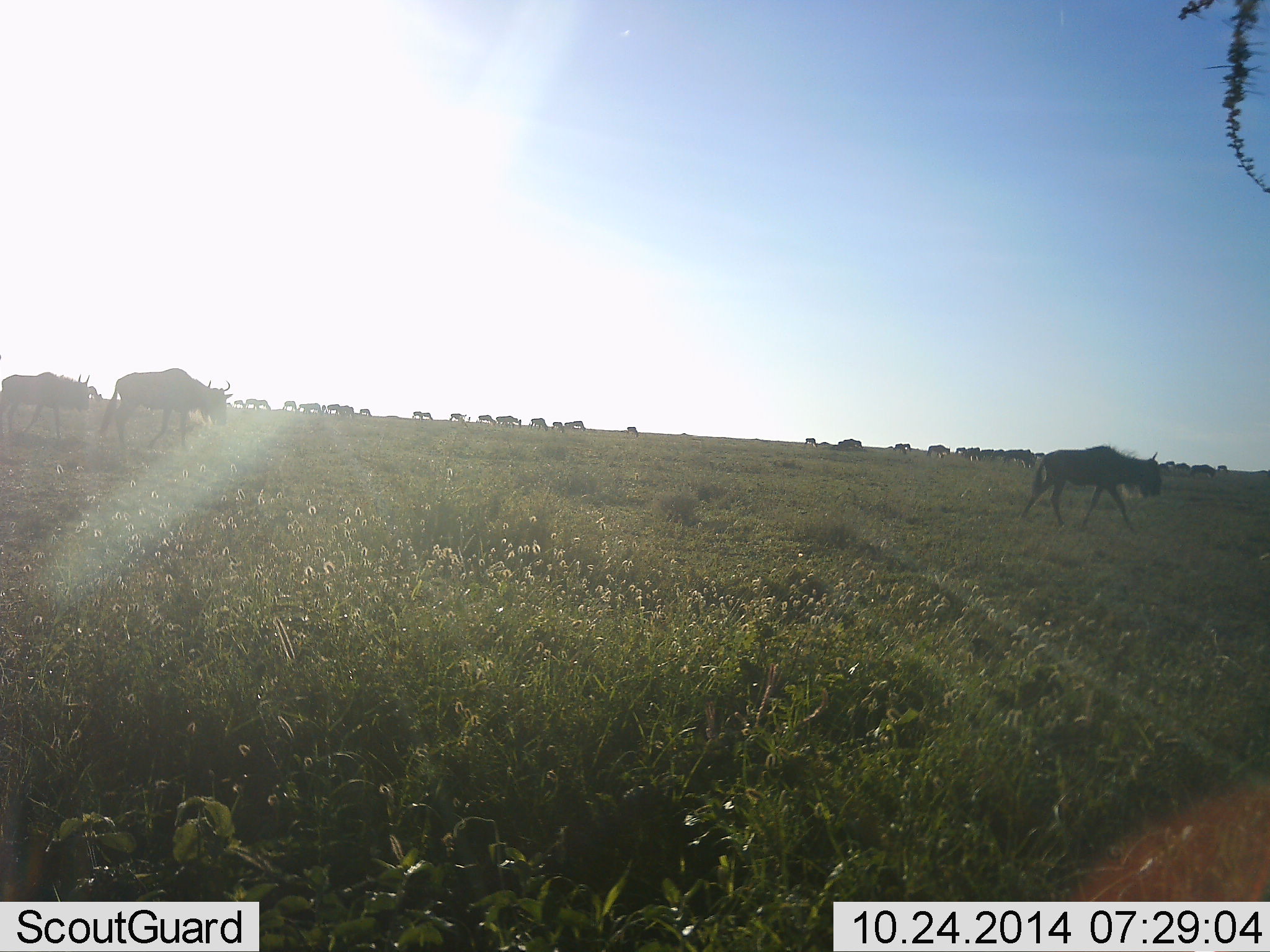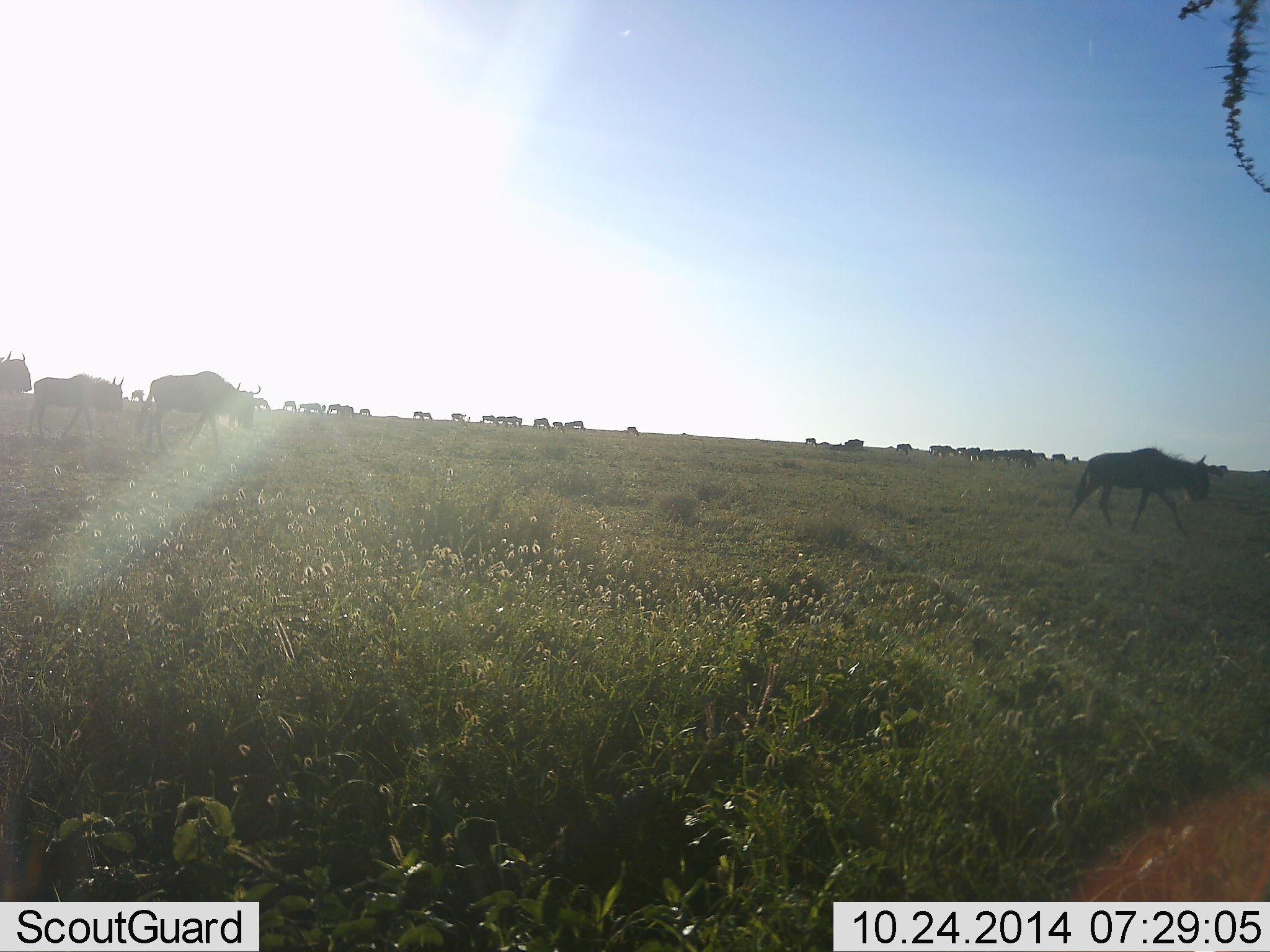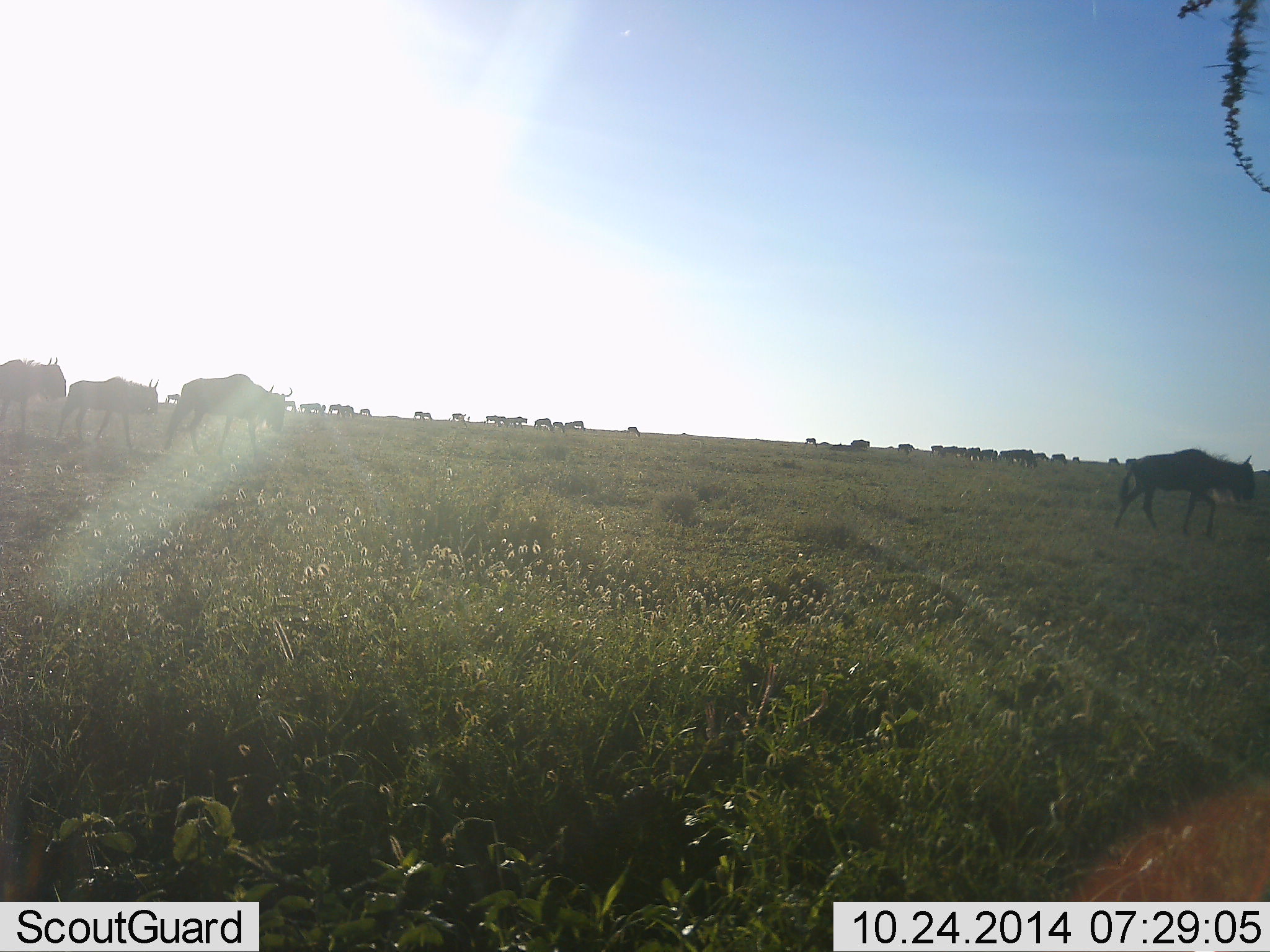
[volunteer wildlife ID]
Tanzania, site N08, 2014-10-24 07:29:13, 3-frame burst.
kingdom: Animalia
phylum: Chordata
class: Mammalia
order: Artiodactyla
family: Bovidae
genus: Connochaetes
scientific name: Connochaetes taurinus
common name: blue wildebeest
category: wildebeest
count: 11-50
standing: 30%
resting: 0%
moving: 100%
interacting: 10%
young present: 0%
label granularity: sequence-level